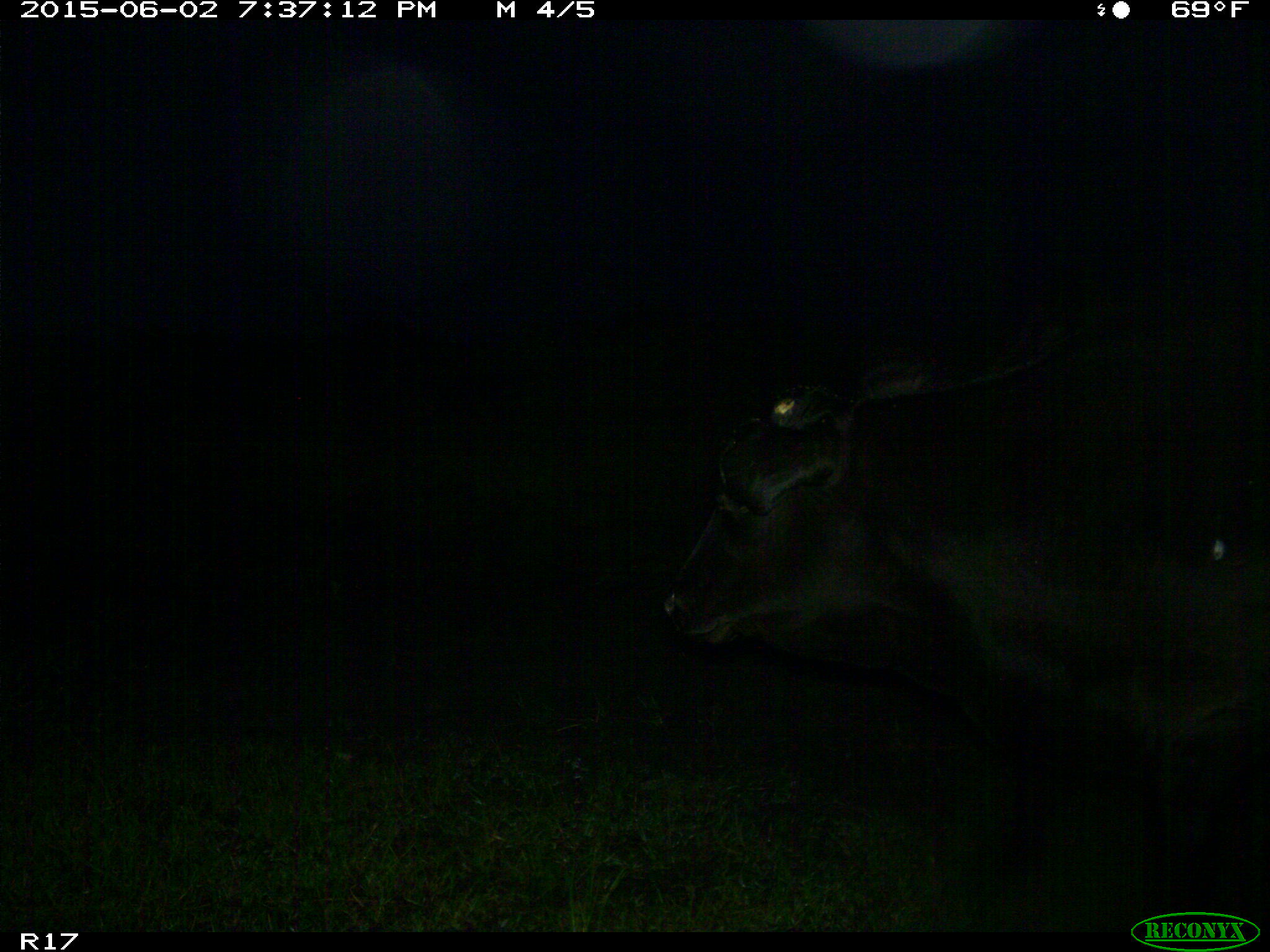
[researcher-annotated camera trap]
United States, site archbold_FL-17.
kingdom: Animalia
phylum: Chordata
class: Mammalia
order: Artiodactyla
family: Bovidae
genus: Bos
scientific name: Bos taurus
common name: domestic cow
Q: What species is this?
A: Bos taurus (domestic cow).